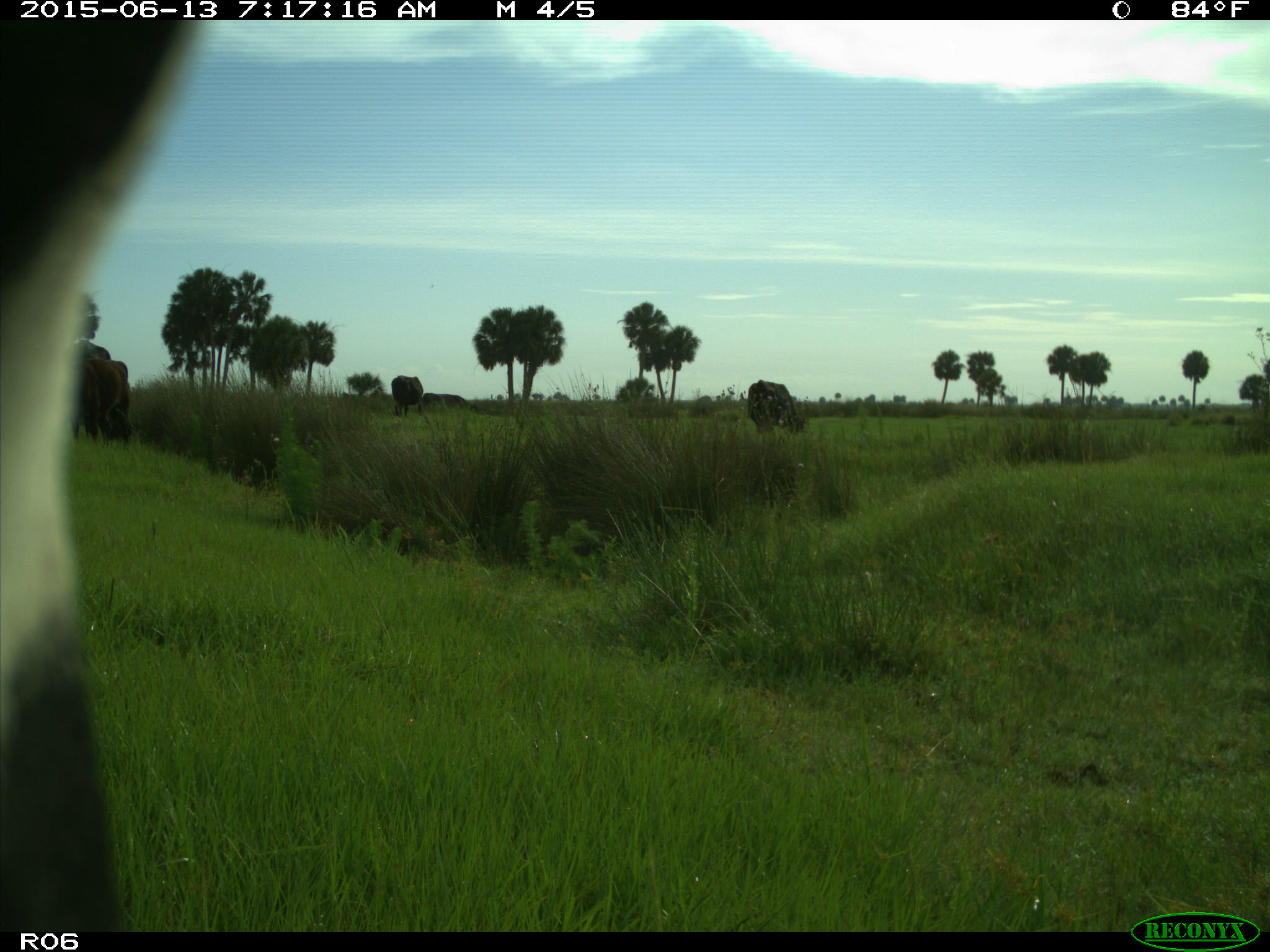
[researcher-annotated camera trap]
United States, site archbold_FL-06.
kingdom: Animalia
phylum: Chordata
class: Mammalia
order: Artiodactyla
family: Bovidae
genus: Bos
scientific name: Bos taurus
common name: domestic cow